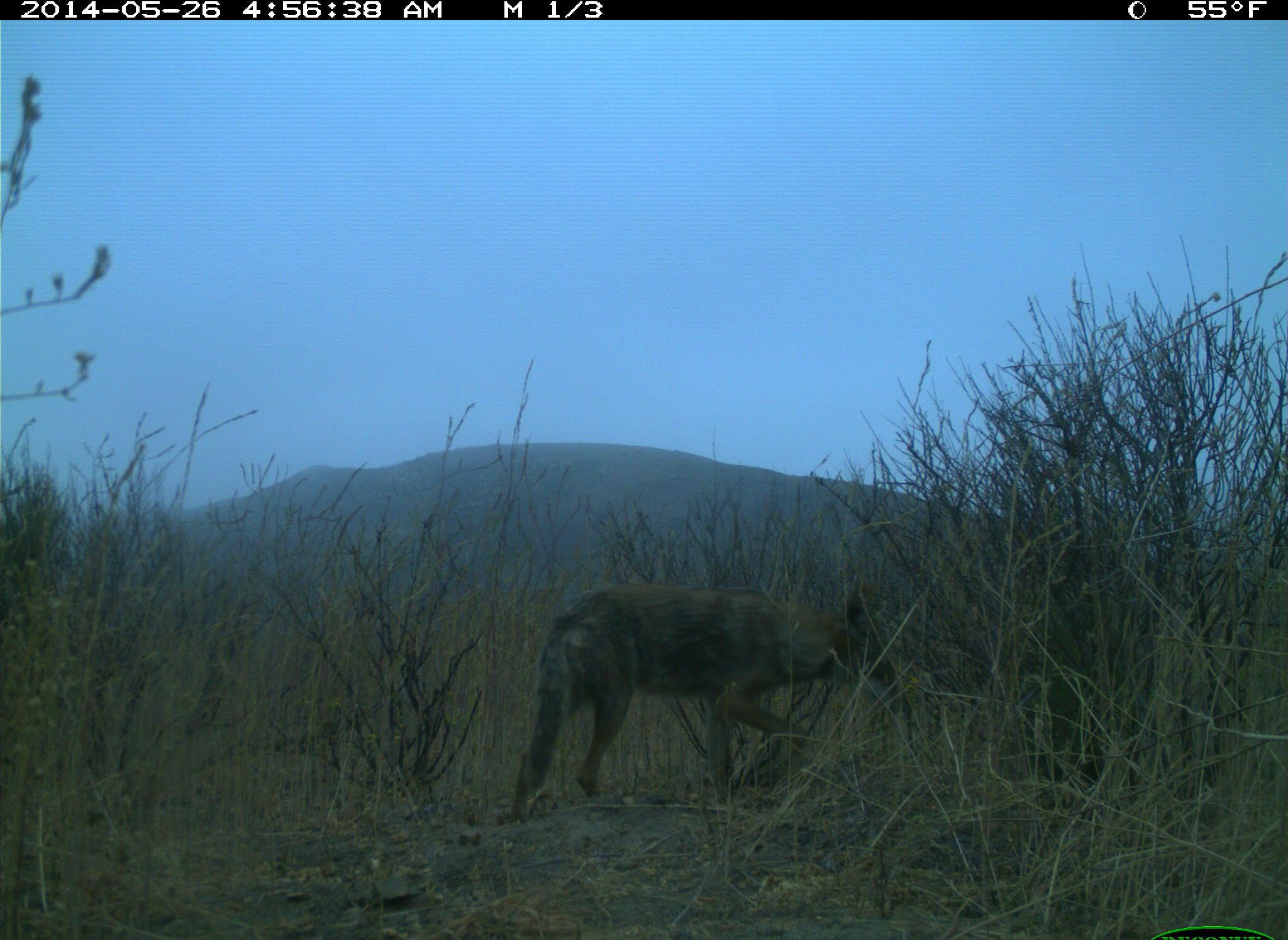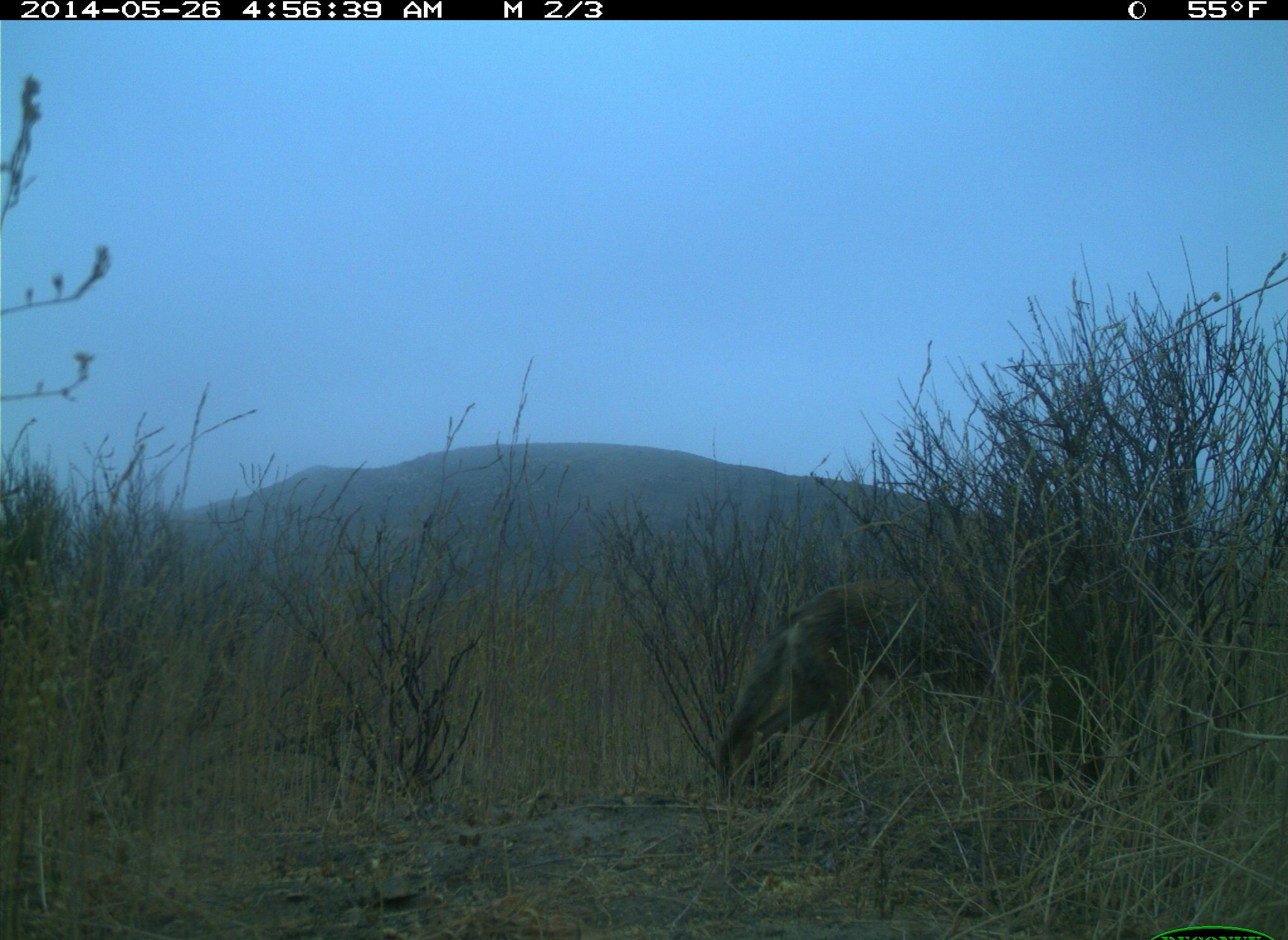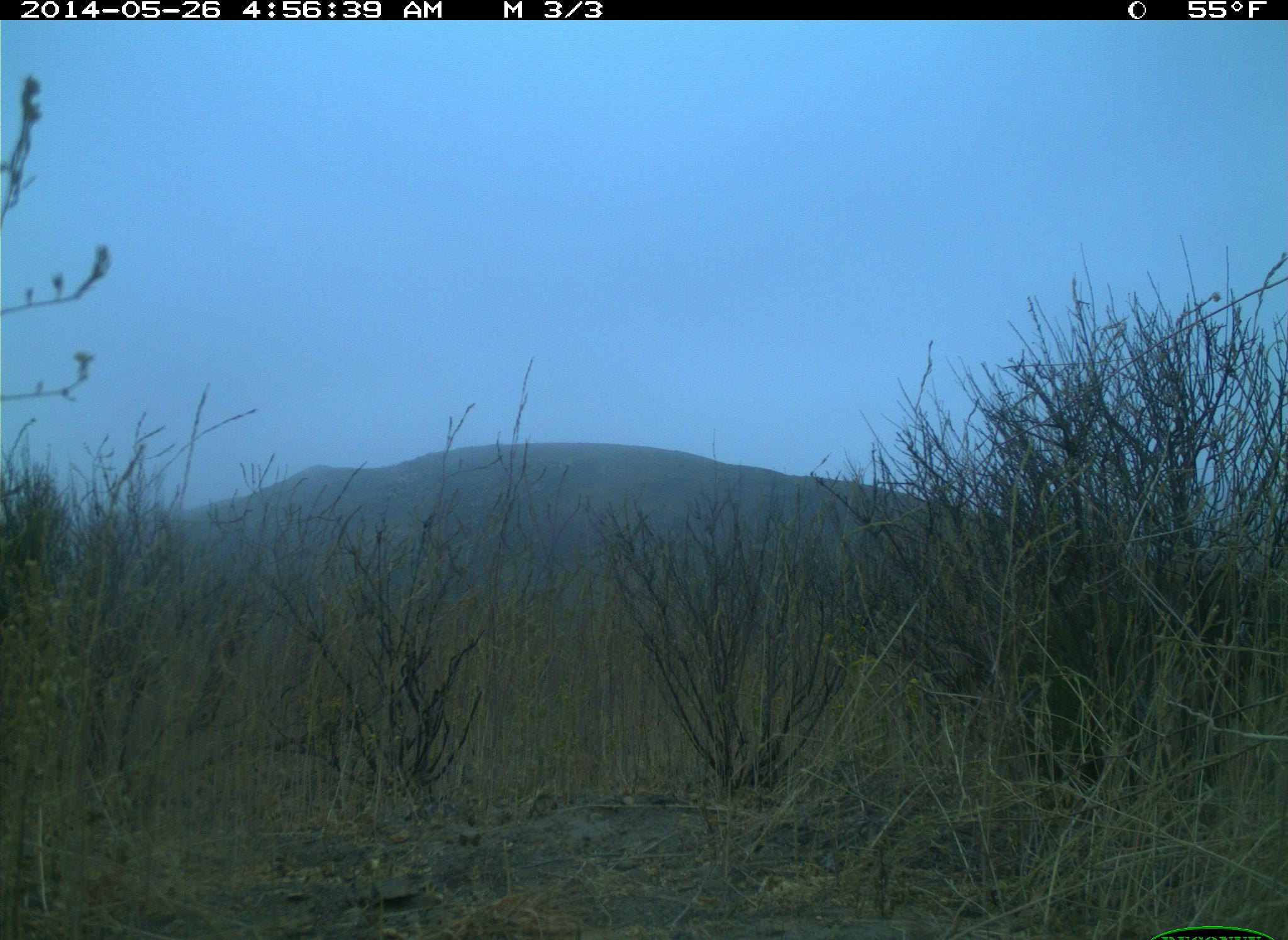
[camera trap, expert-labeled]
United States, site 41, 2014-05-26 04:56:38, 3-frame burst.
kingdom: Animalia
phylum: Chordata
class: Mammalia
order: Carnivora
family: Canidae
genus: Canis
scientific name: Canis latrans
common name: coyote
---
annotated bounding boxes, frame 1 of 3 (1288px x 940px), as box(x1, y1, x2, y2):
coyote: box(510, 581, 915, 820)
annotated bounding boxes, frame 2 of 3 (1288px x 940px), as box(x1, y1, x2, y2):
coyote: box(705, 564, 1109, 807)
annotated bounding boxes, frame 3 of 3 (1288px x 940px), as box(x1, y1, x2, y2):
coyote: box(963, 547, 1287, 779)